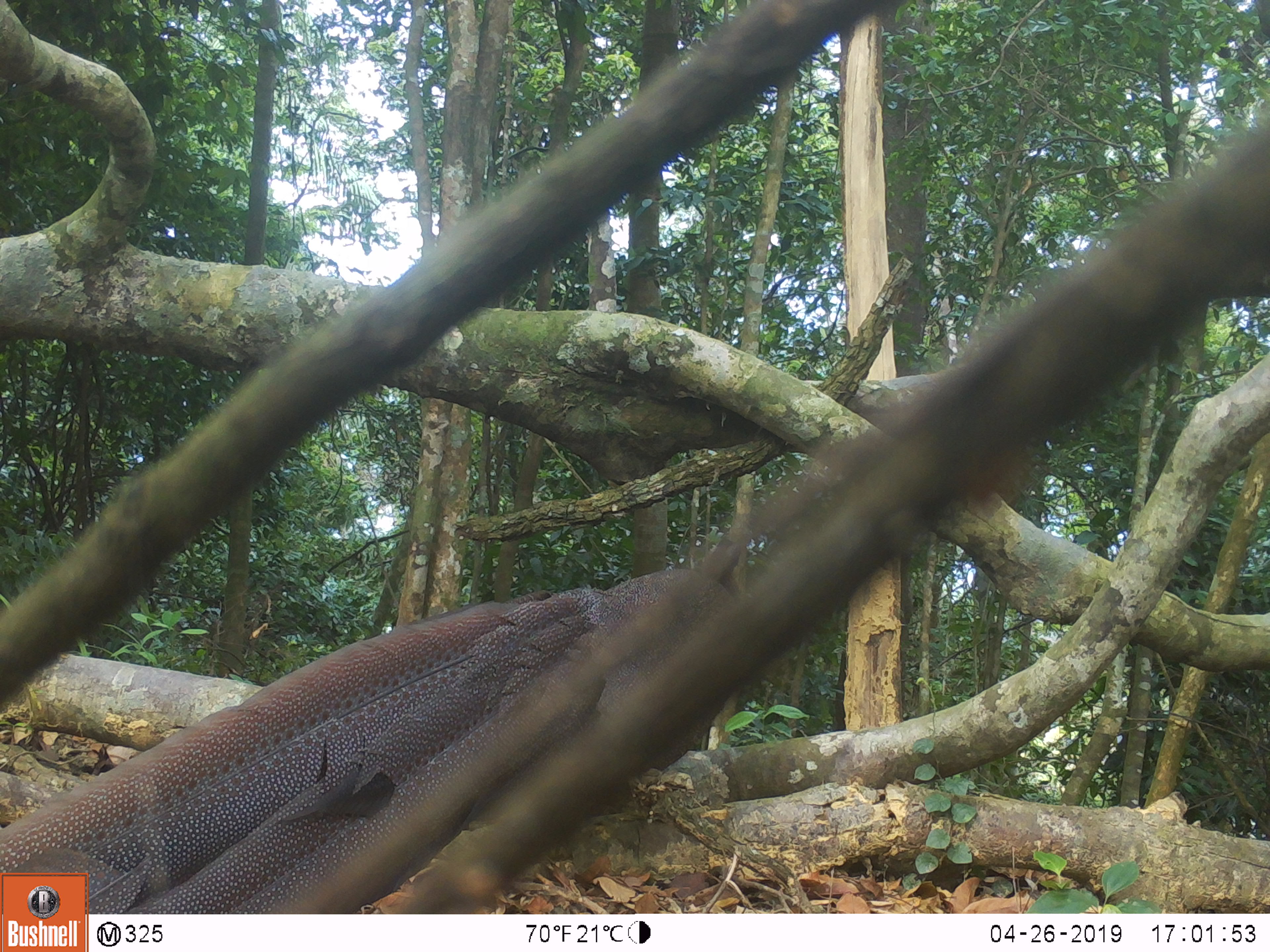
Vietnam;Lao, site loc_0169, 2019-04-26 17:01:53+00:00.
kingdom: Animalia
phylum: Chordata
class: Aves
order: Galliformes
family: Phasianidae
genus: Rheinardia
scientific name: Rheinardia ocellata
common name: crested argus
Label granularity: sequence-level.